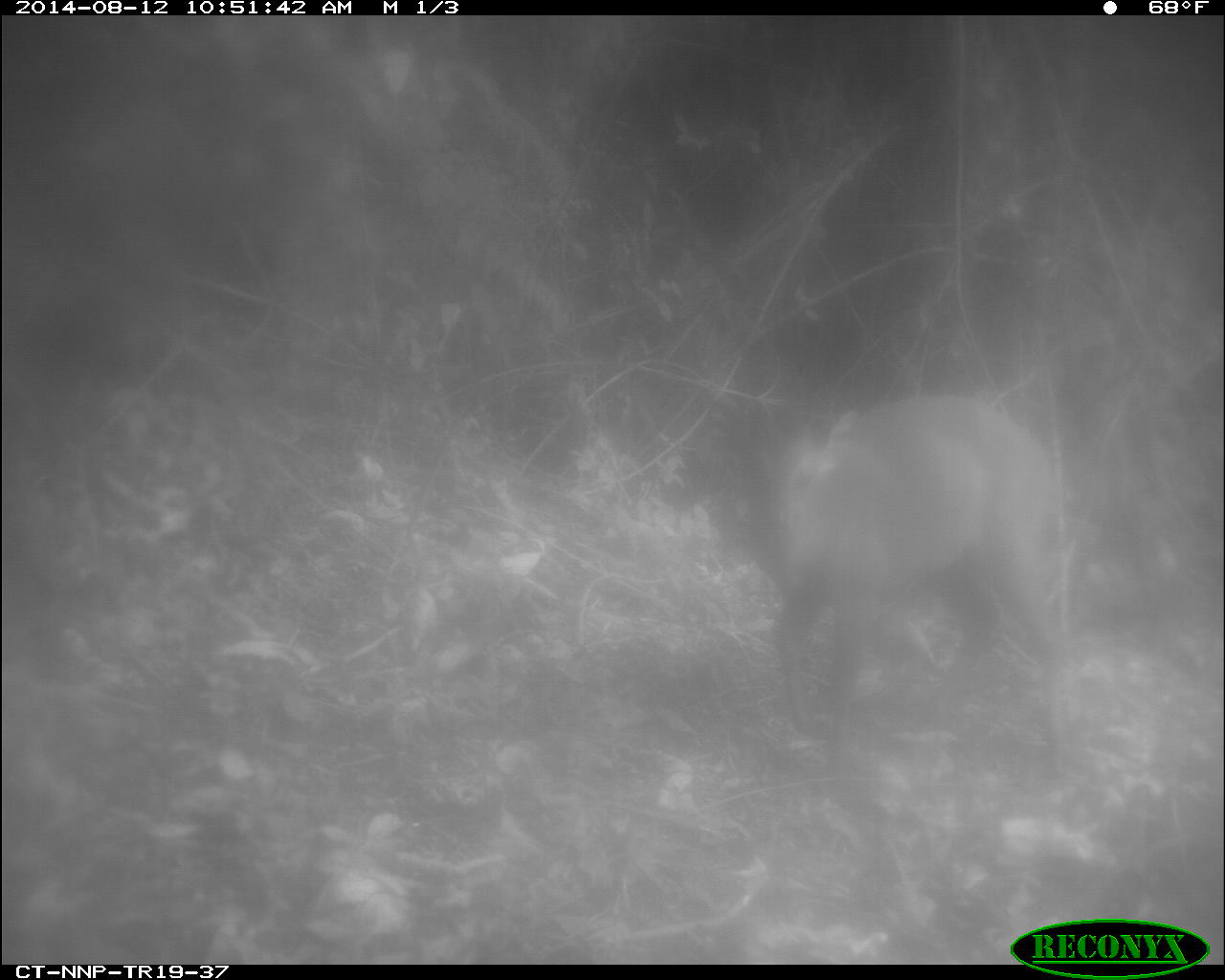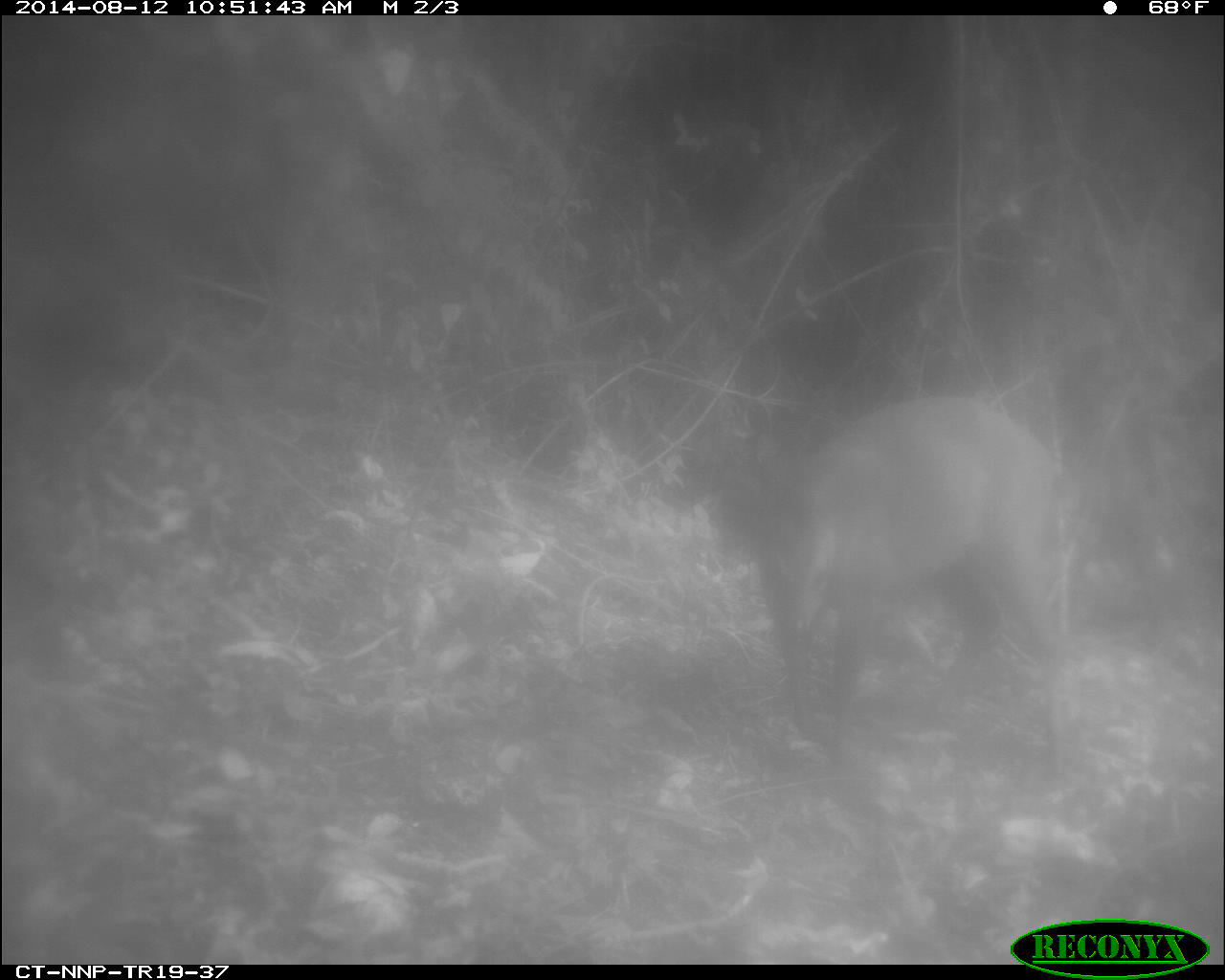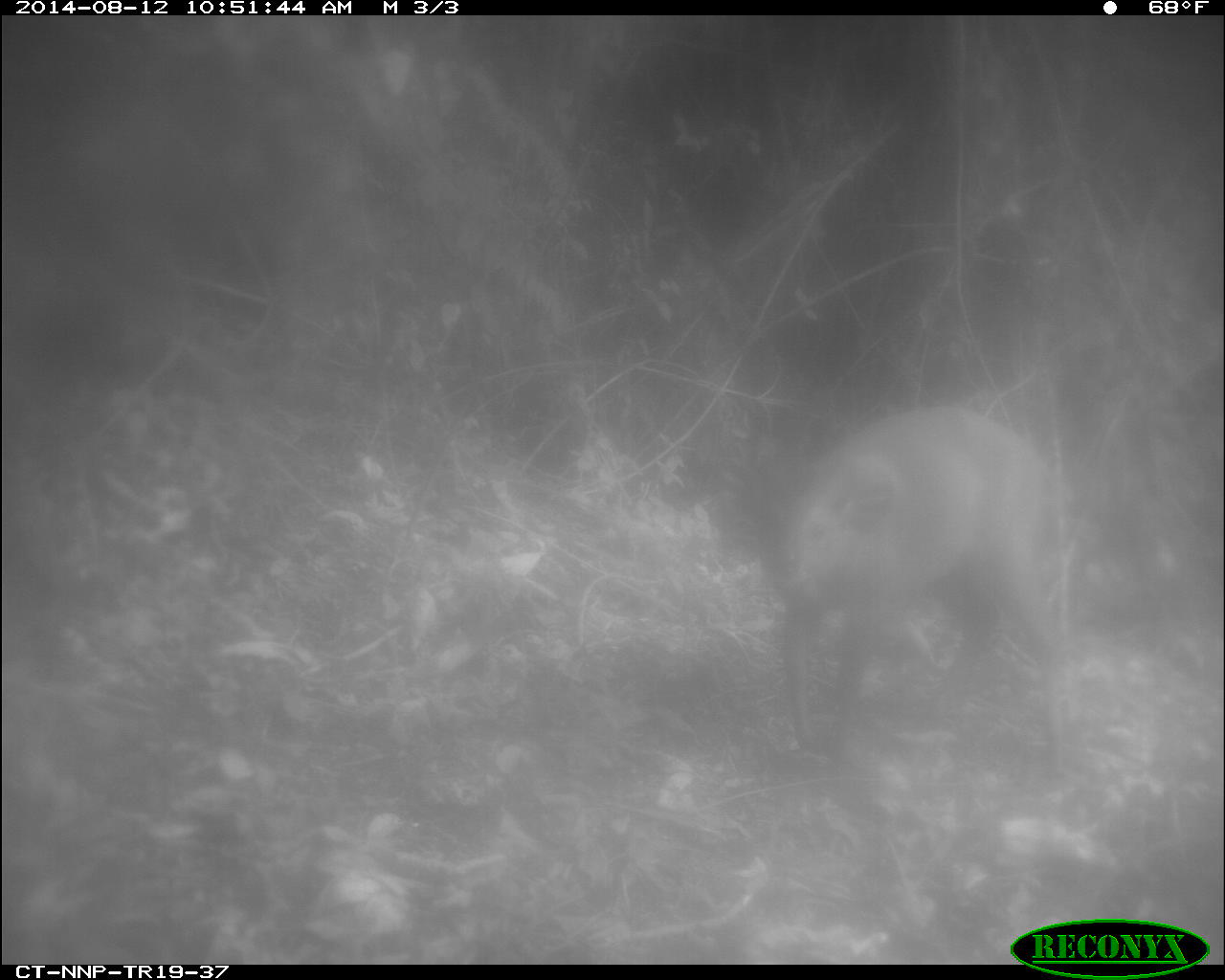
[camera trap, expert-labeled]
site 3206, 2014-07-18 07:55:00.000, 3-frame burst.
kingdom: Animalia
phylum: Chordata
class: Mammalia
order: Artiodactyla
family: Bovidae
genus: Cephalophus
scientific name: Cephalophus nigrifrons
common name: black-fronted duiker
Cephalophus nigrifrons (black-fronted duiker), count 1.